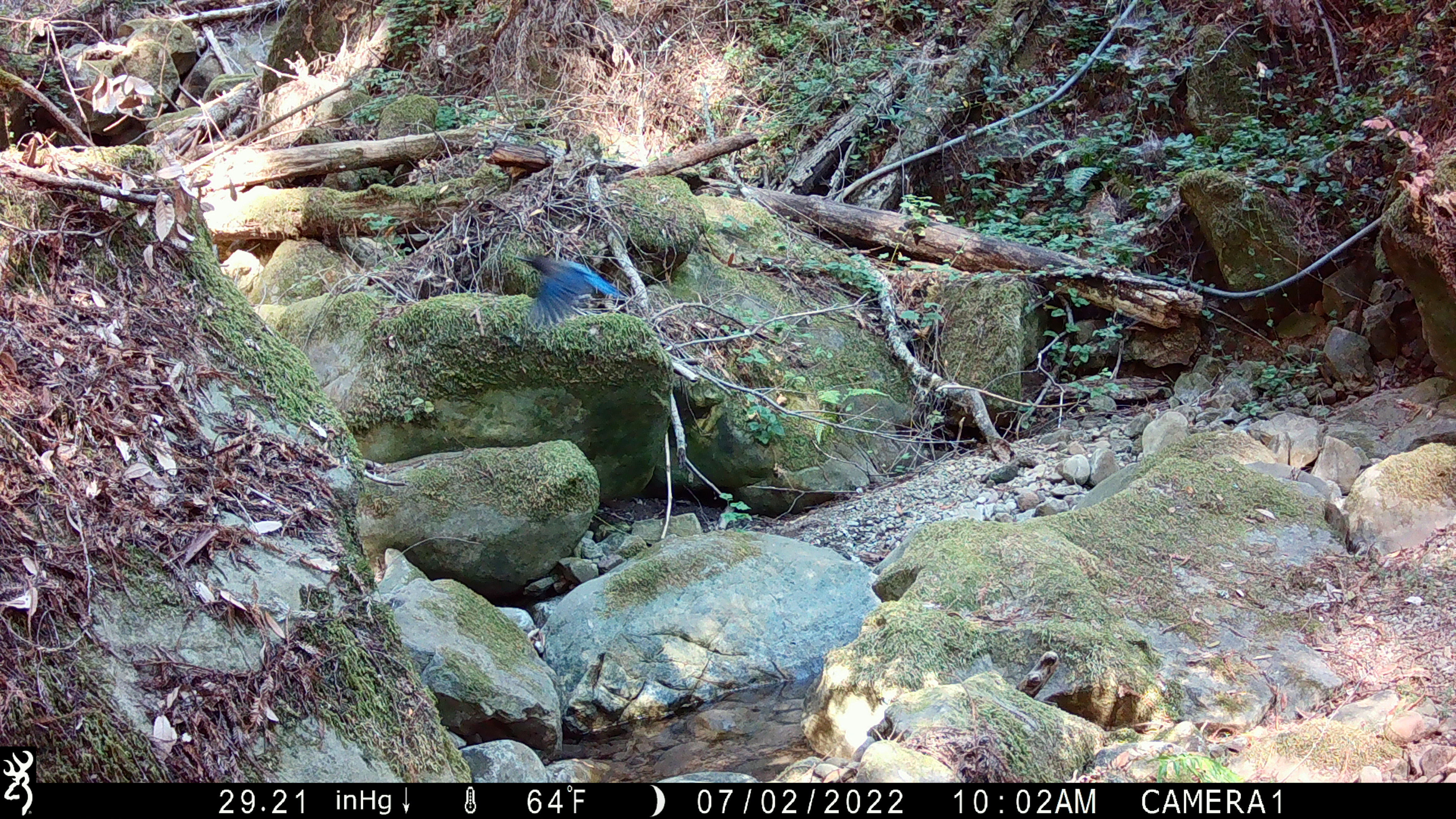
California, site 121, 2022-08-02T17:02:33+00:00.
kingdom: Animalia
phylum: Chordata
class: Aves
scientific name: Aves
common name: bird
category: unknown bird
Unknown bird (bird) (Aves).